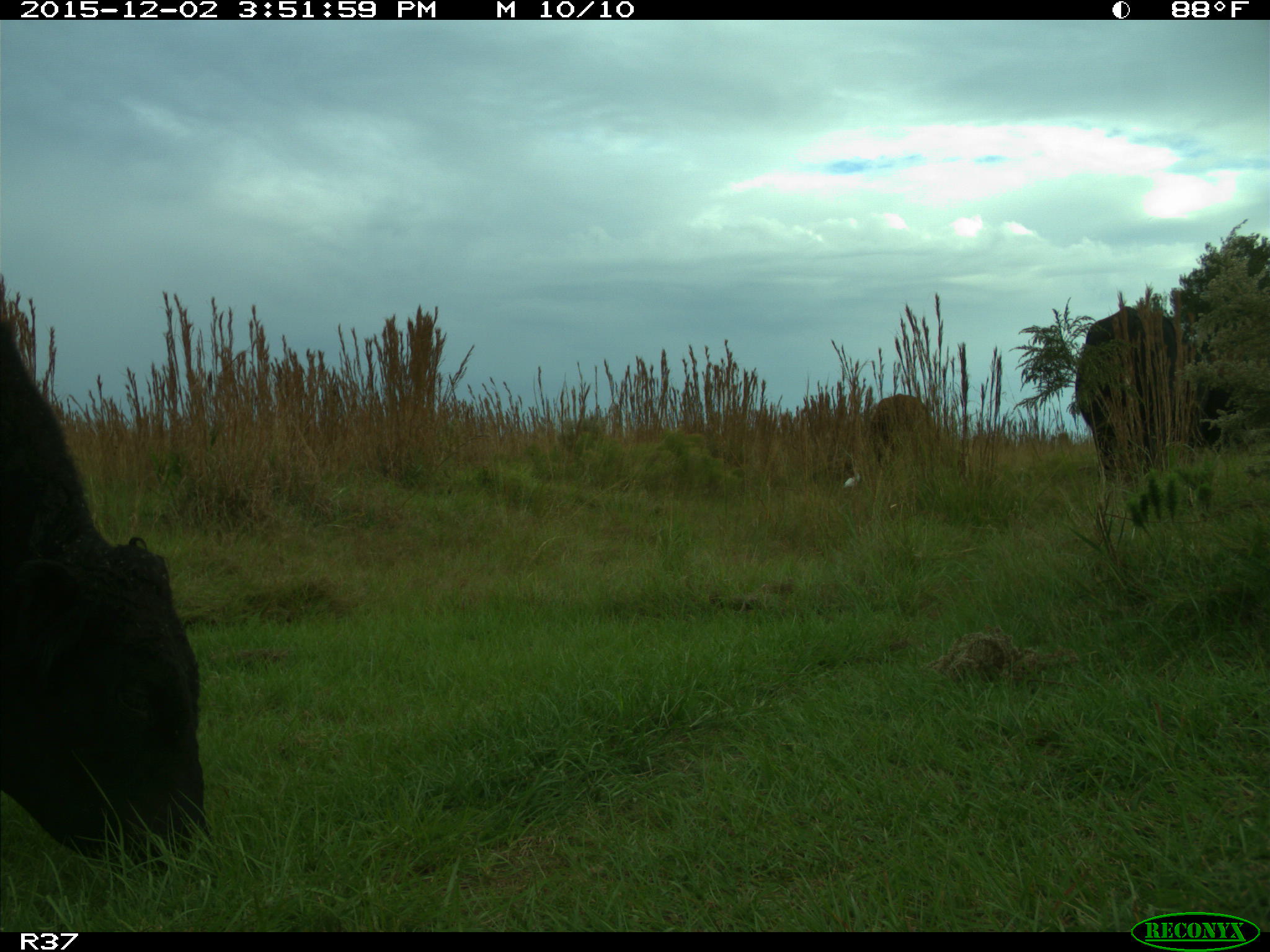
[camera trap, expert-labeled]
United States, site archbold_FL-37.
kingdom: Animalia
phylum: Chordata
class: Mammalia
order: Artiodactyla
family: Bovidae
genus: Bos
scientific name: Bos taurus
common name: domestic cow